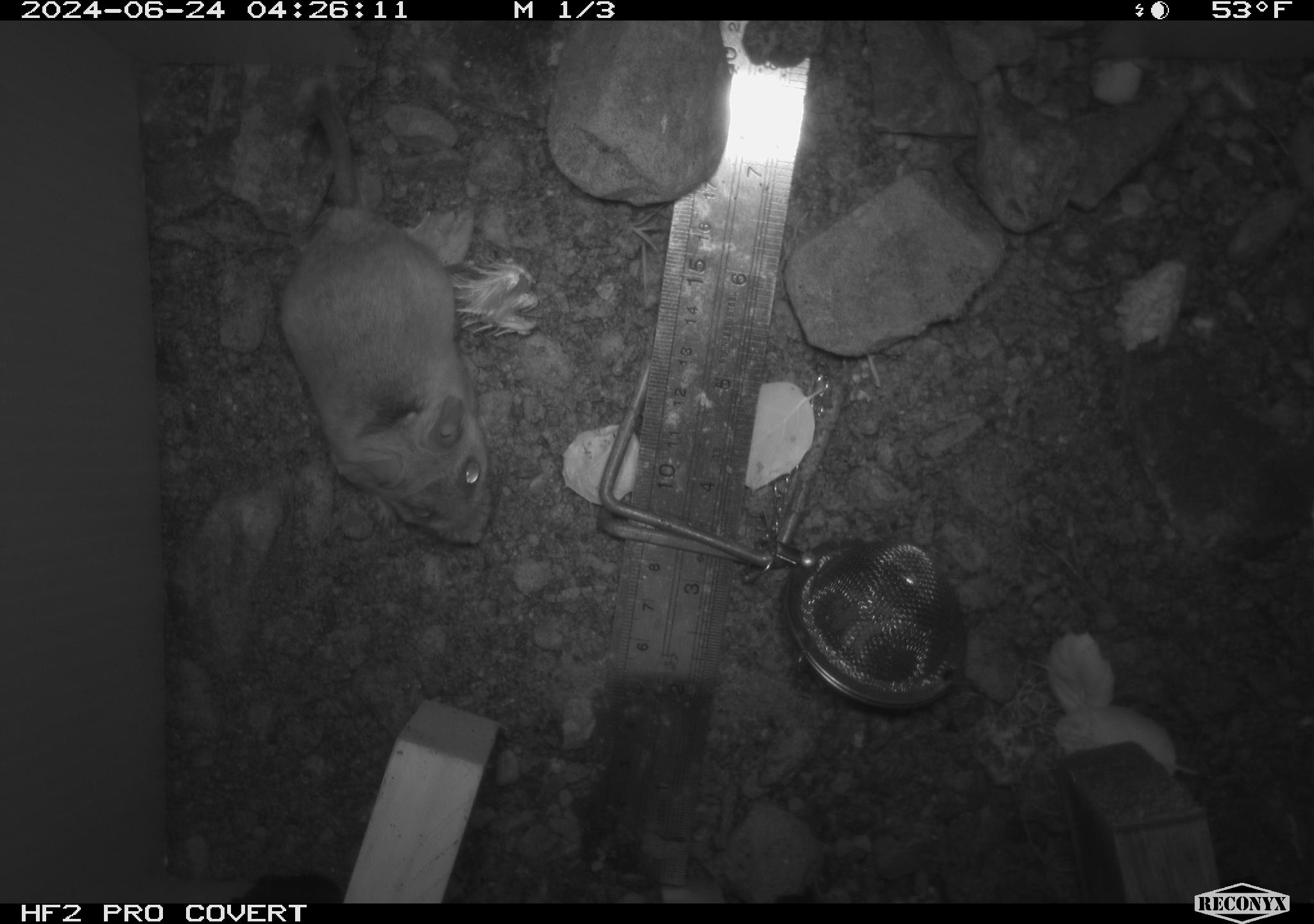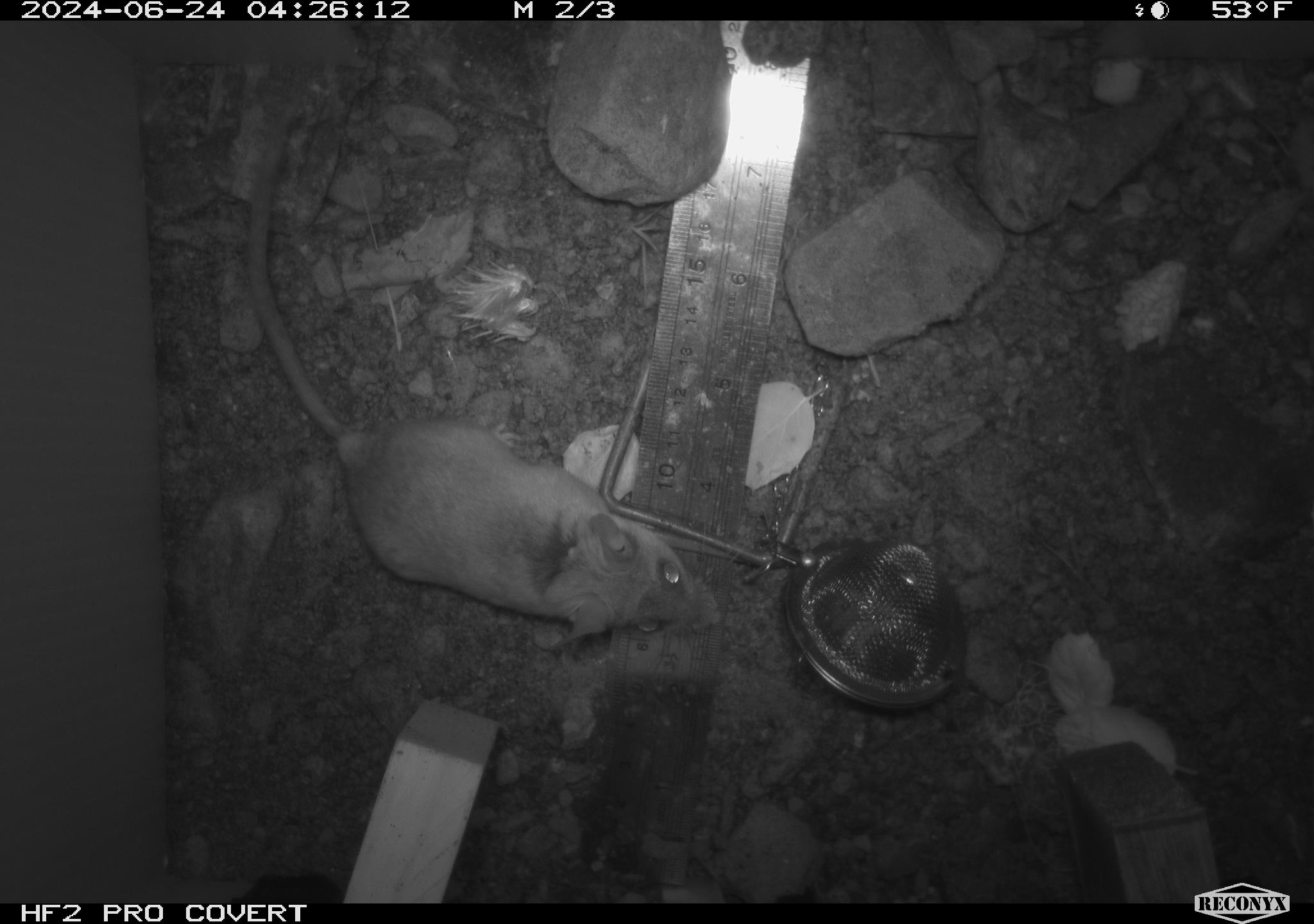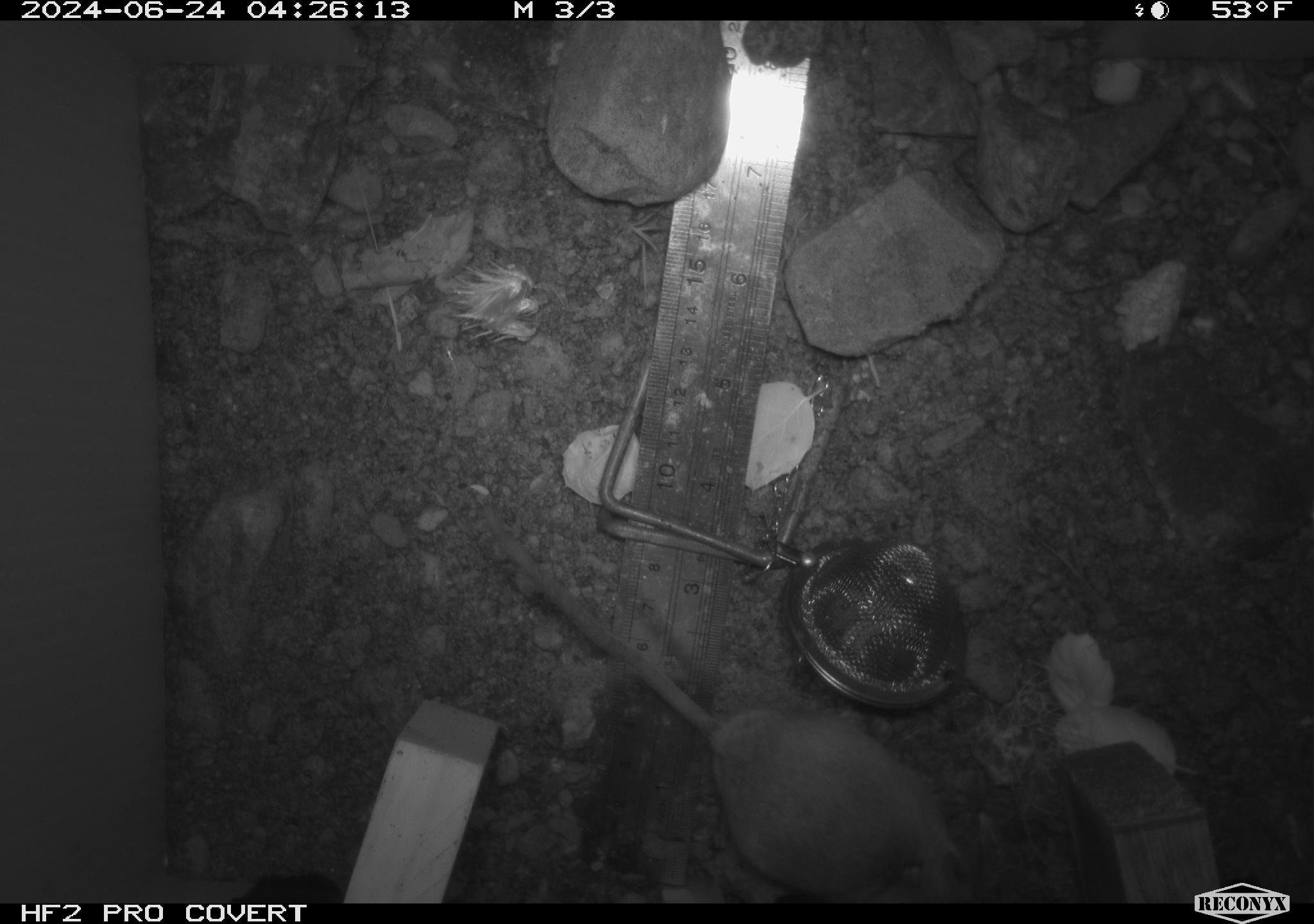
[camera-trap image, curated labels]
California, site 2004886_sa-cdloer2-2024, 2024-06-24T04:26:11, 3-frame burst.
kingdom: Animalia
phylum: Chordata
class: Mammalia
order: Rodentia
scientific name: Rodentia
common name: mouse species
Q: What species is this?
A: Mouse species (Rodentia).